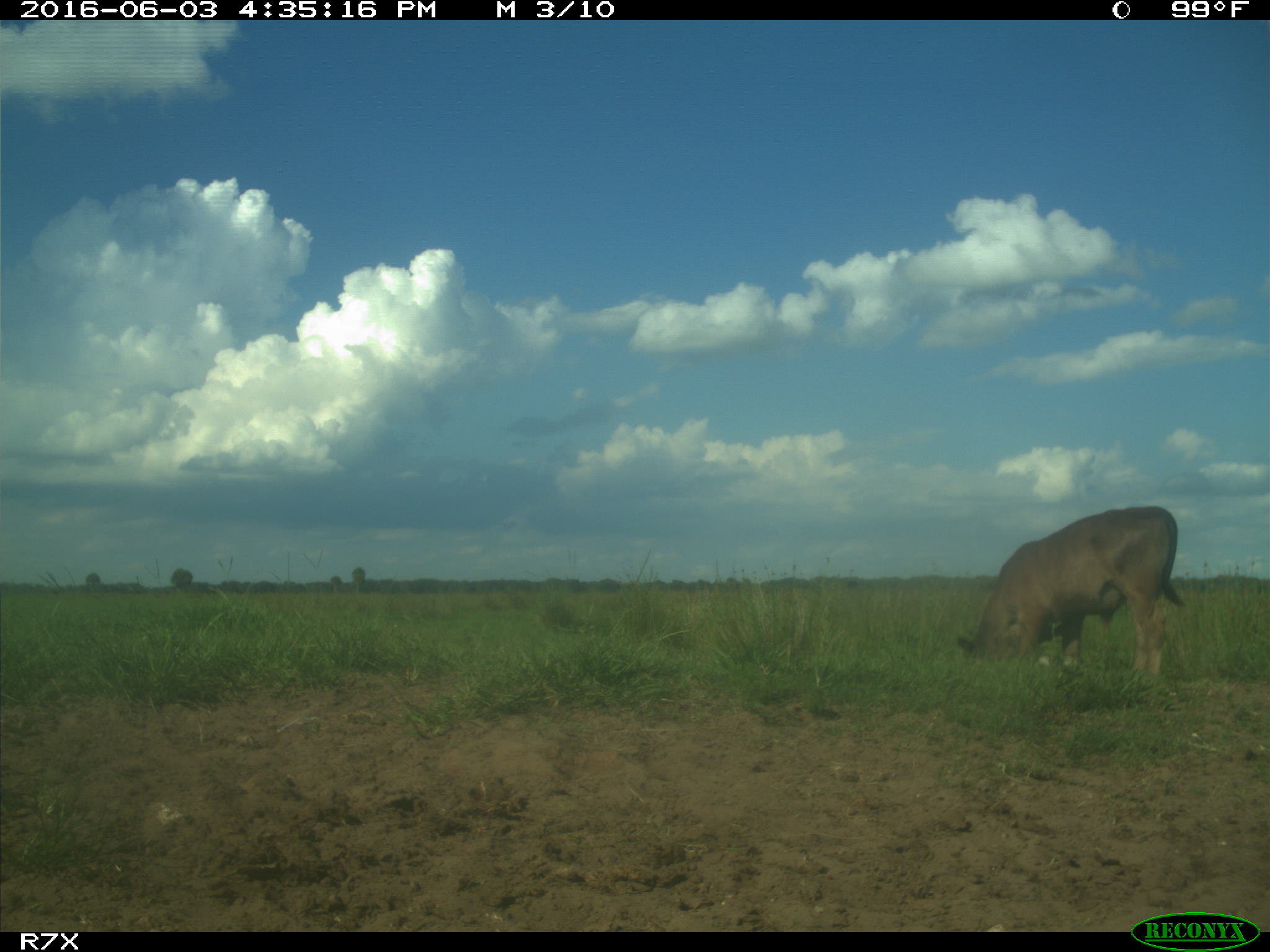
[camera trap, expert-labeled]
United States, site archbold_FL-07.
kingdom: Animalia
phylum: Chordata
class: Mammalia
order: Artiodactyla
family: Bovidae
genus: Bos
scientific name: Bos taurus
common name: domestic cow